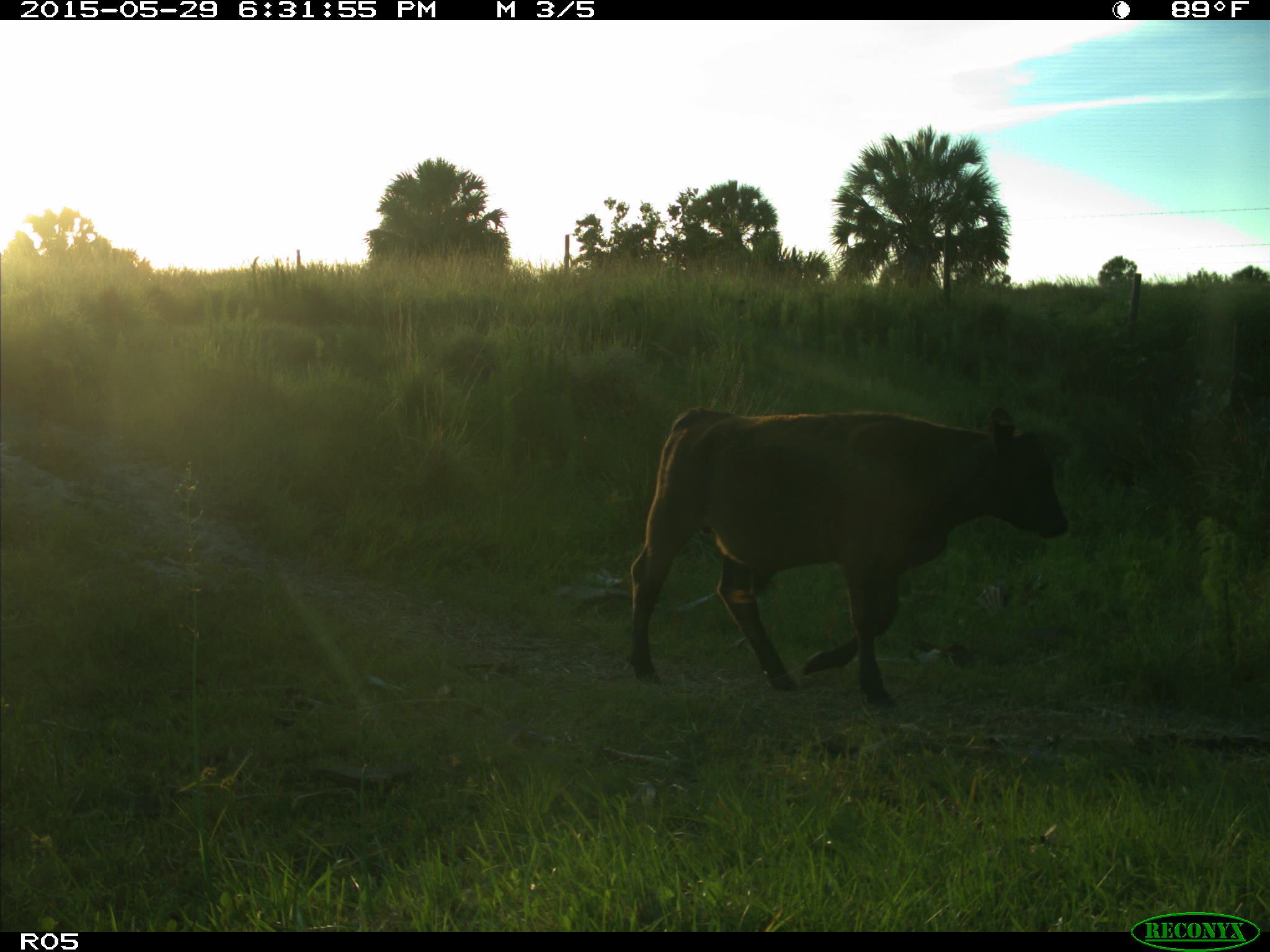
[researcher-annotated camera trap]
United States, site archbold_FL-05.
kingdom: Animalia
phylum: Chordata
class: Mammalia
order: Artiodactyla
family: Bovidae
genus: Bos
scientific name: Bos taurus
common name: domestic cow